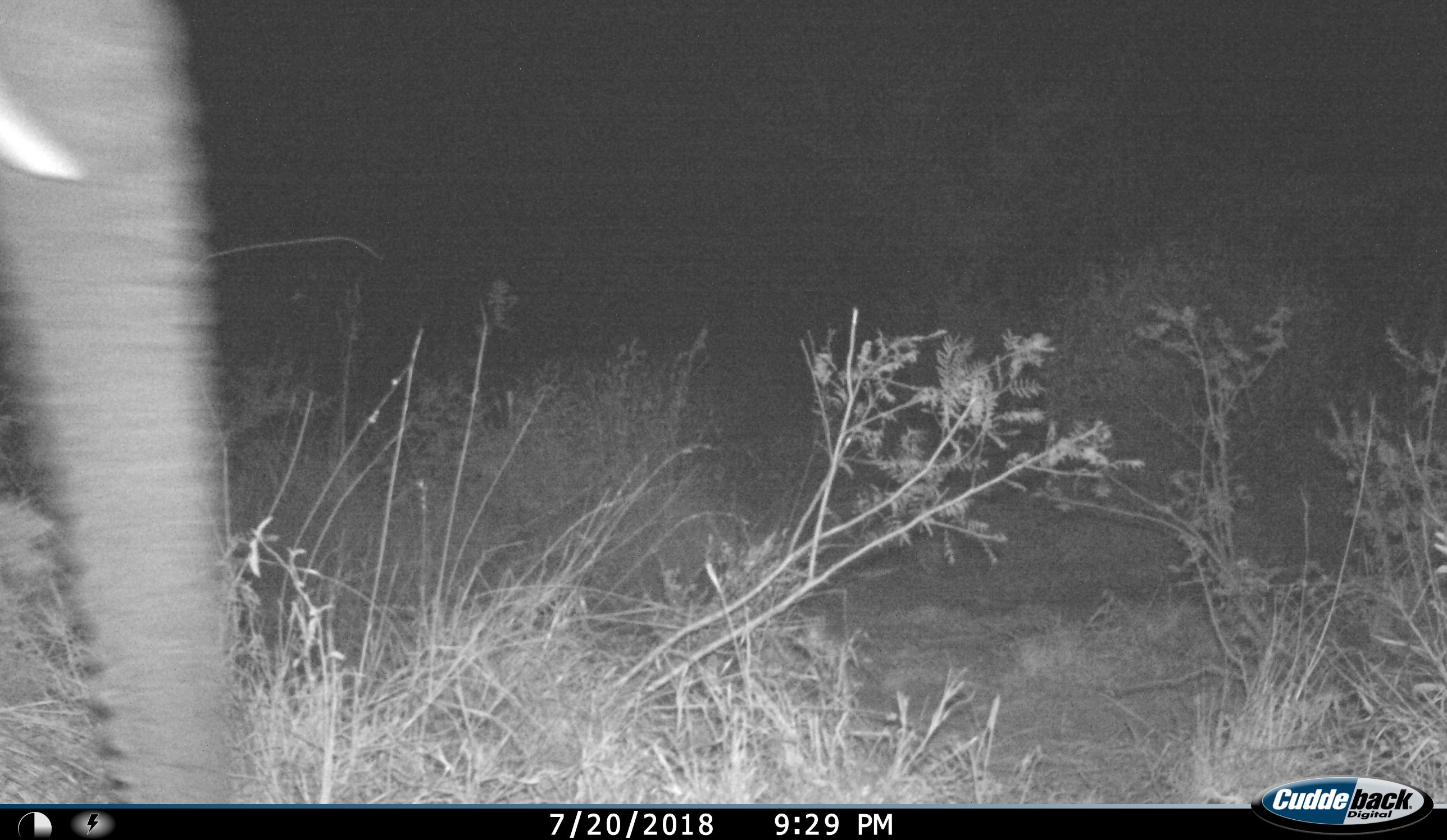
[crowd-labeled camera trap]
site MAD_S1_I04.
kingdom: Animalia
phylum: Chordata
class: Mammalia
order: Proboscidea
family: Elephantidae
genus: Loxodonta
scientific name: Loxodonta africana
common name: african bush elephant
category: elephant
Elephant (african bush elephant) (Loxodonta africana), count 1. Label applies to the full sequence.